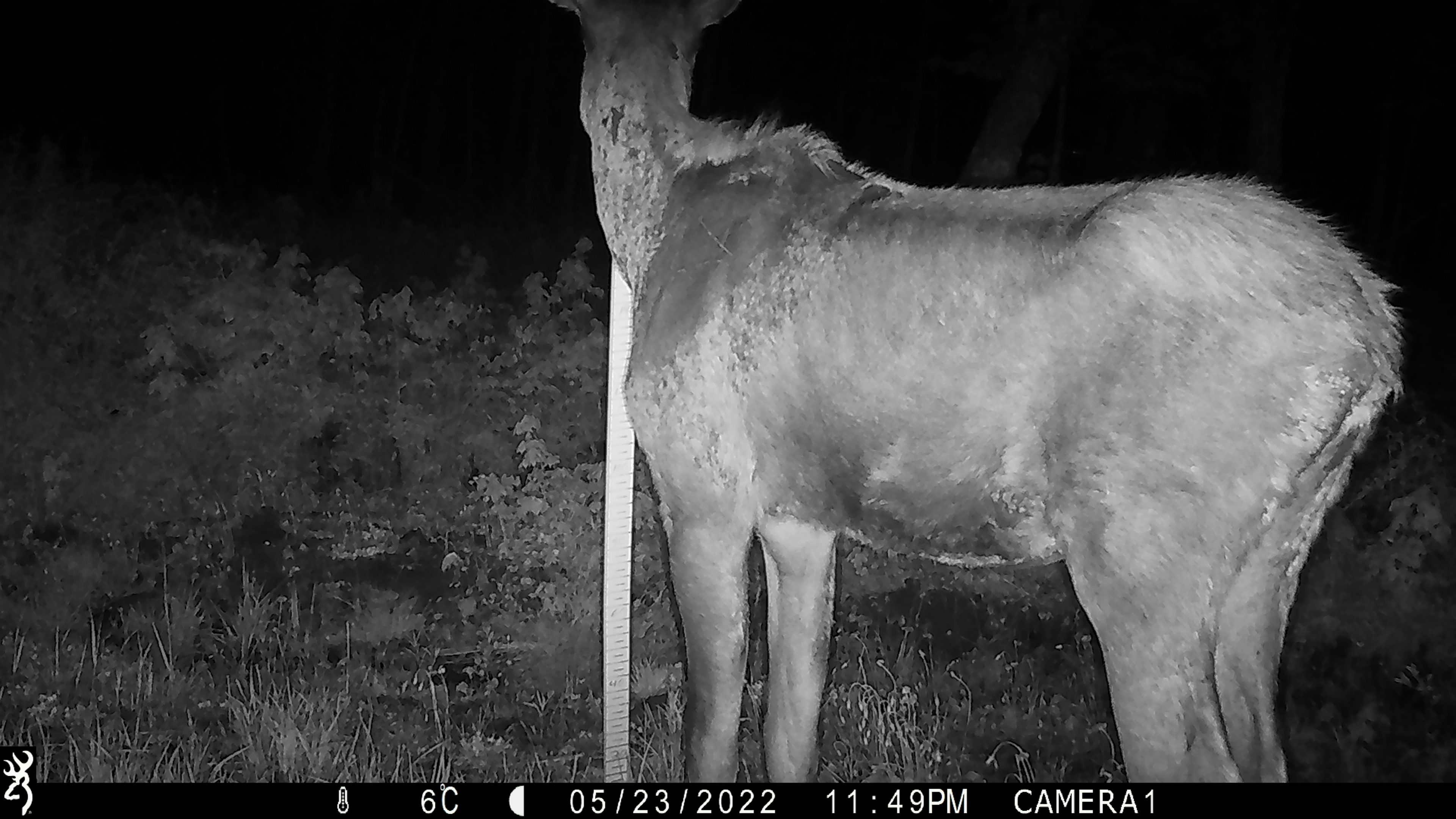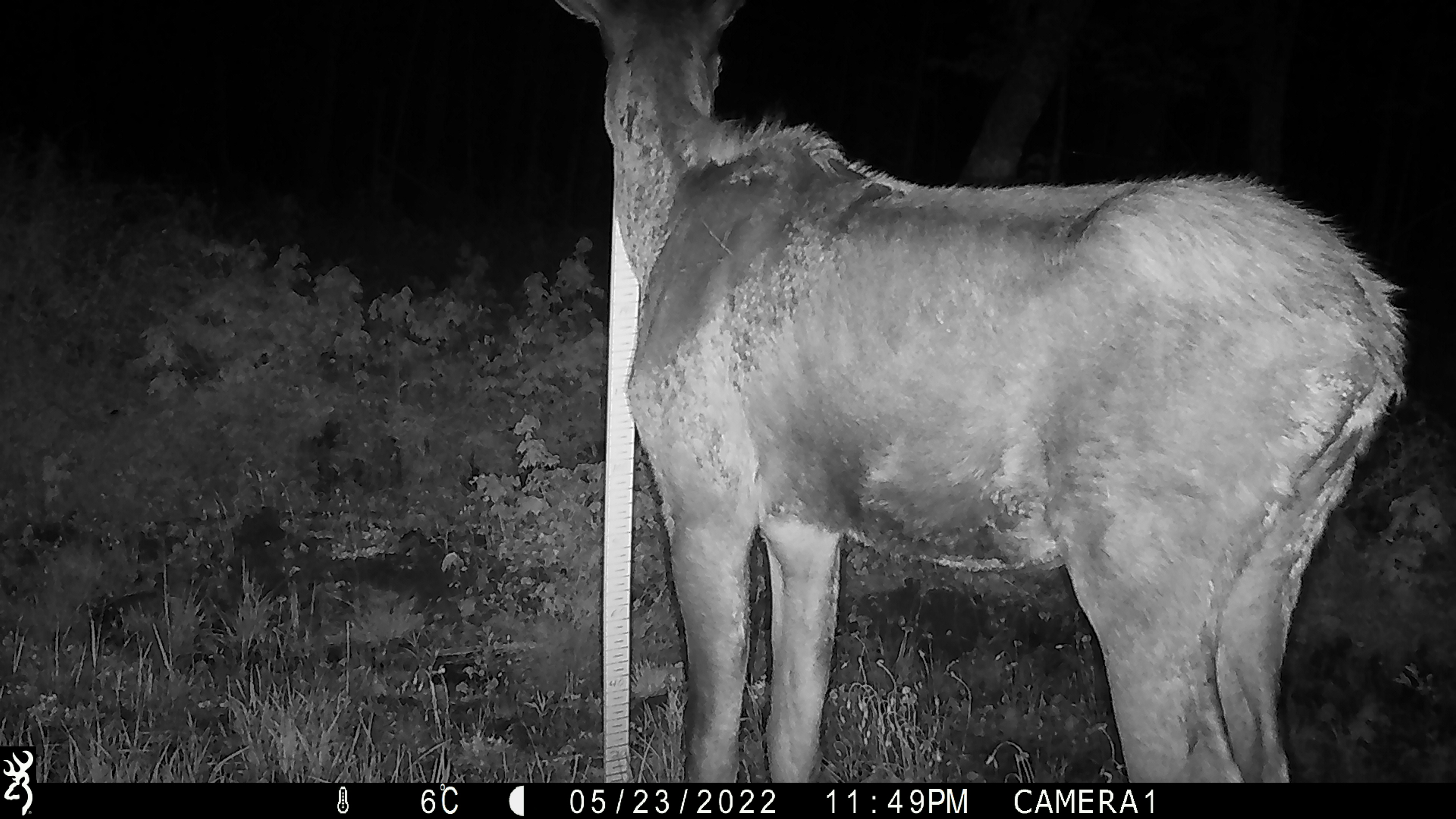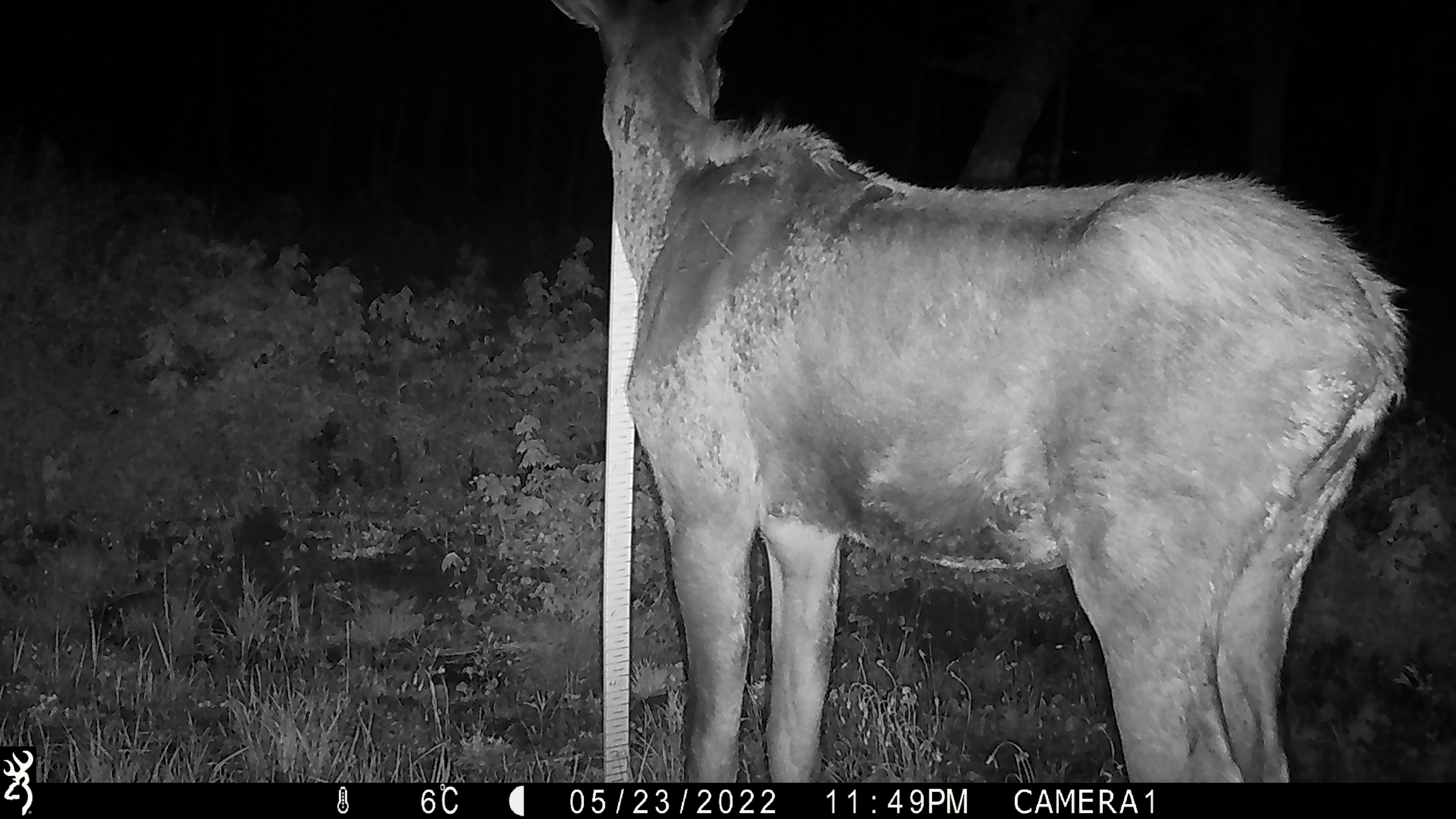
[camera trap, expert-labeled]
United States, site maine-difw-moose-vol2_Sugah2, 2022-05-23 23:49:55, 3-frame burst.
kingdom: Animalia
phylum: Chordata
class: Mammalia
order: Artiodactyla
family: Cervidae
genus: Alces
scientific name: Alces alces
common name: moose